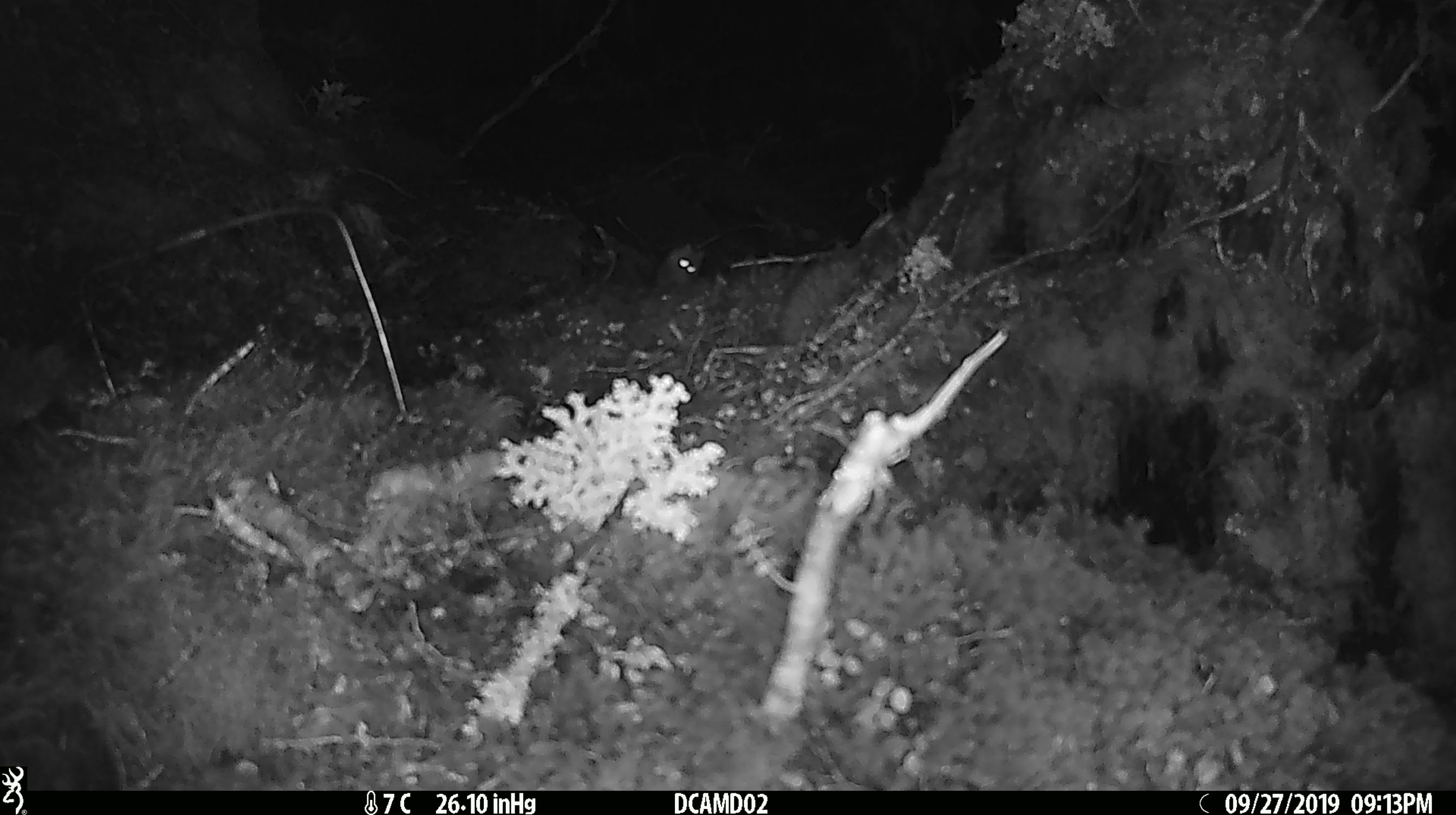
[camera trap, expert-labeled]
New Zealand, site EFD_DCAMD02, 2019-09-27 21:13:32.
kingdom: Animalia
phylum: Chordata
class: Mammalia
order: Rodentia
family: Muridae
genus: Mus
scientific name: Mus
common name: mouse